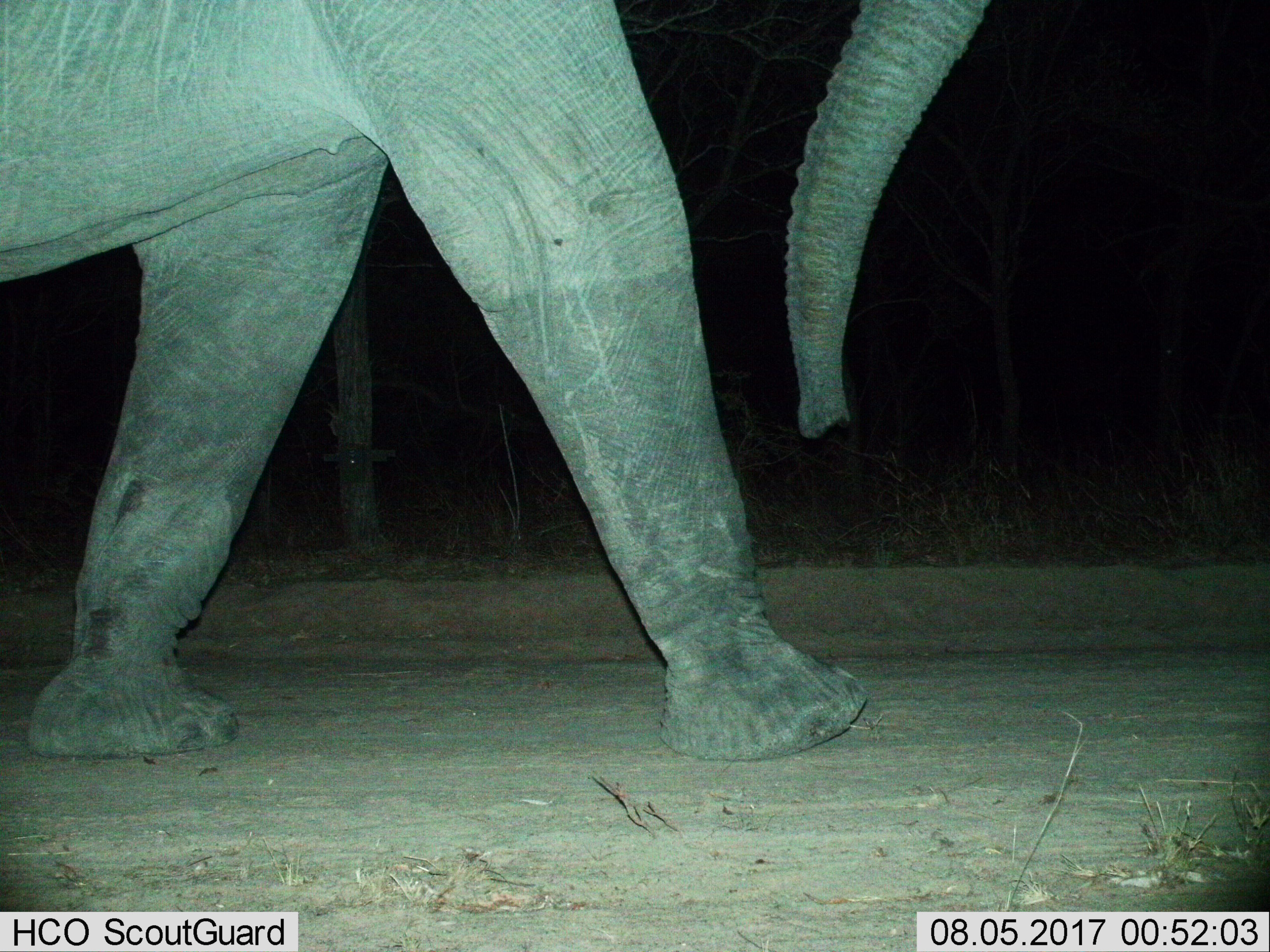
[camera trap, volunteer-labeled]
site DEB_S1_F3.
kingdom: Animalia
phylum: Chordata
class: Mammalia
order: Proboscidea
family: Elephantidae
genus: Loxodonta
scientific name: Loxodonta africana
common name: african bush elephant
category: elephant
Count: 1.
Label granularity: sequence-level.